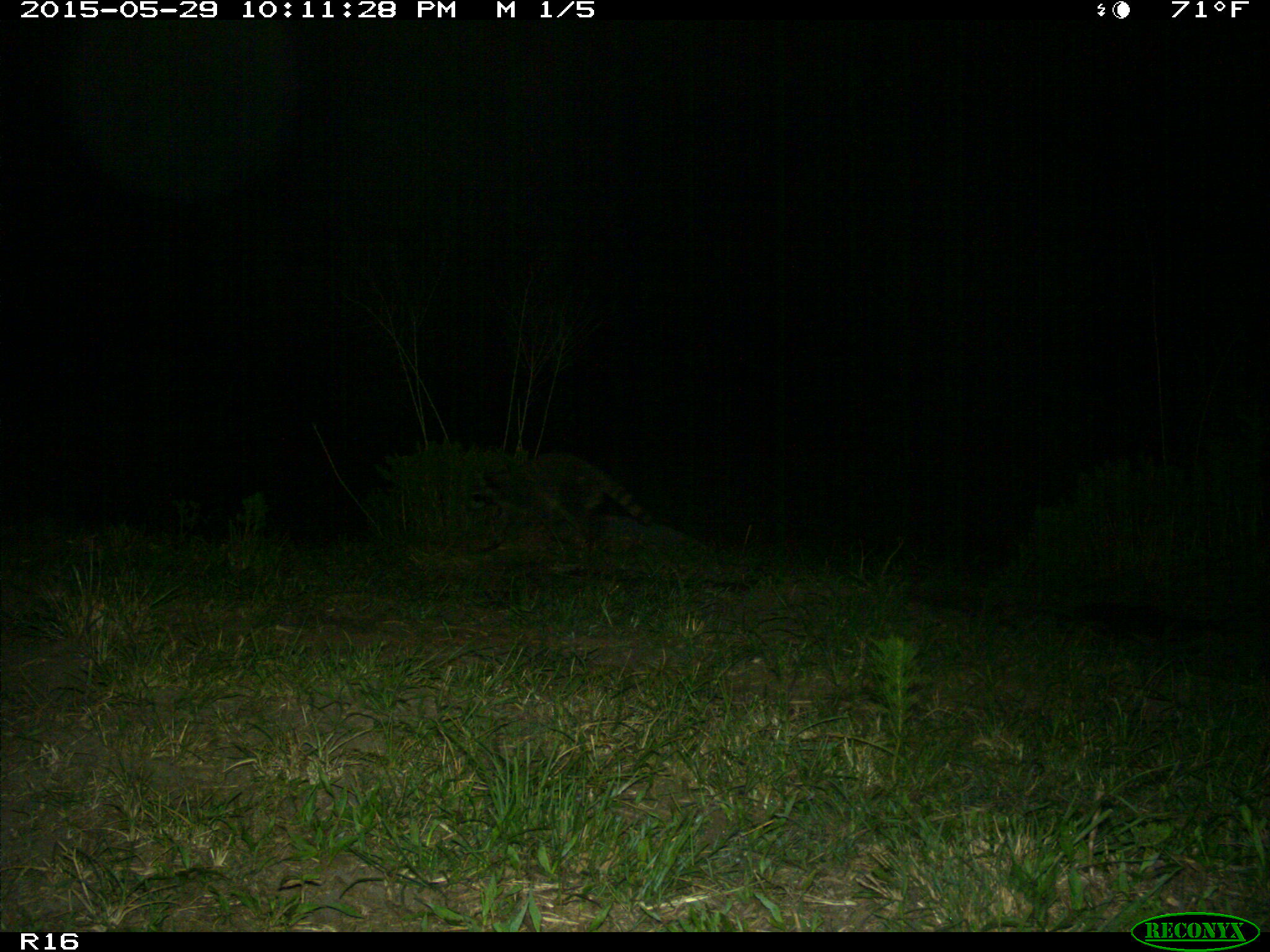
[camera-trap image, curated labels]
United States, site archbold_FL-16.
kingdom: Animalia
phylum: Chordata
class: Mammalia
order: Carnivora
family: Procyonidae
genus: Procyon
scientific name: Procyon lotor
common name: common raccoon